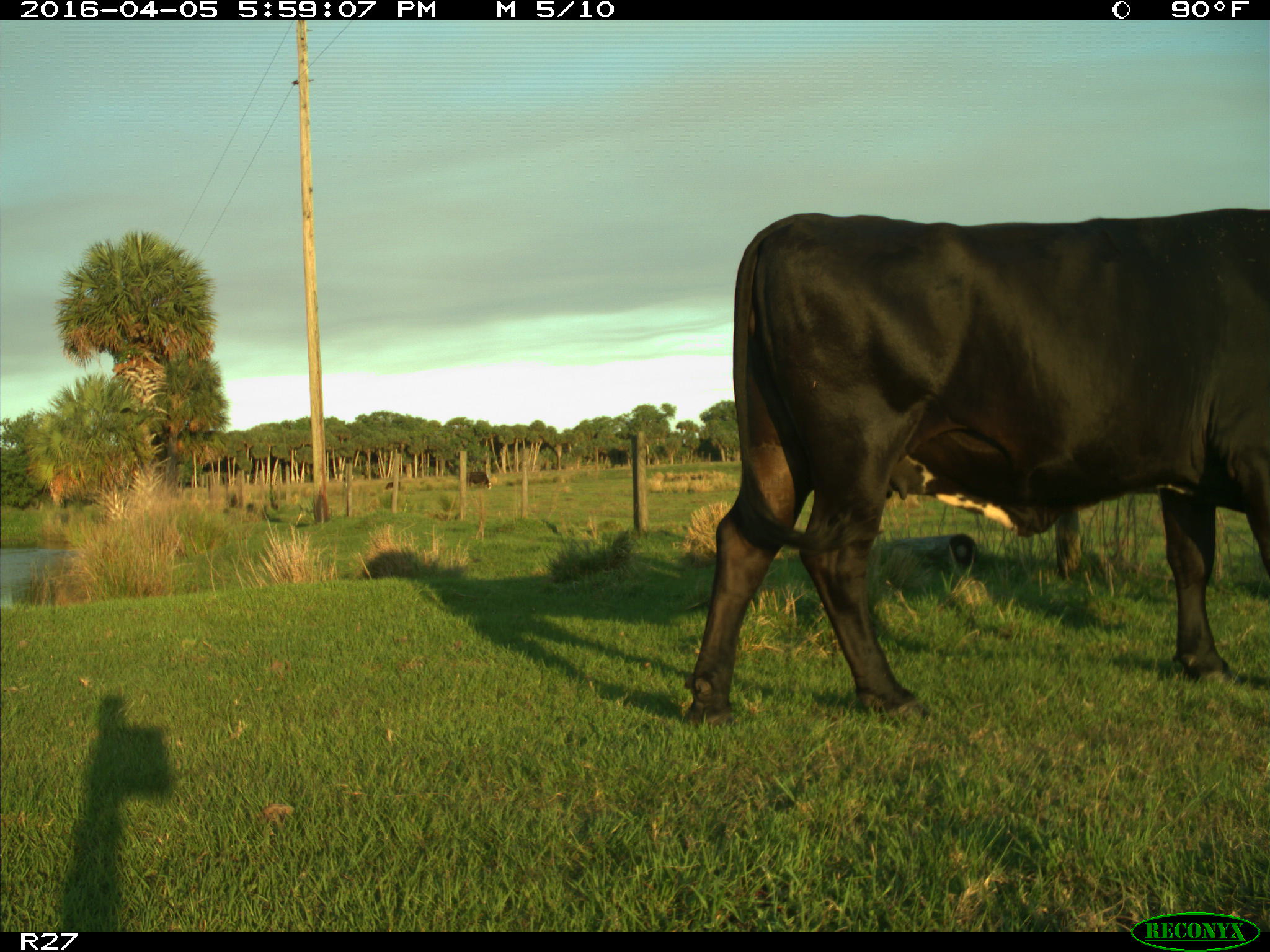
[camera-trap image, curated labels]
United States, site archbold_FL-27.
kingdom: Animalia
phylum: Chordata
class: Mammalia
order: Artiodactyla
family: Bovidae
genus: Bos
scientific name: Bos taurus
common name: domestic cow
Bos taurus (domestic cow).